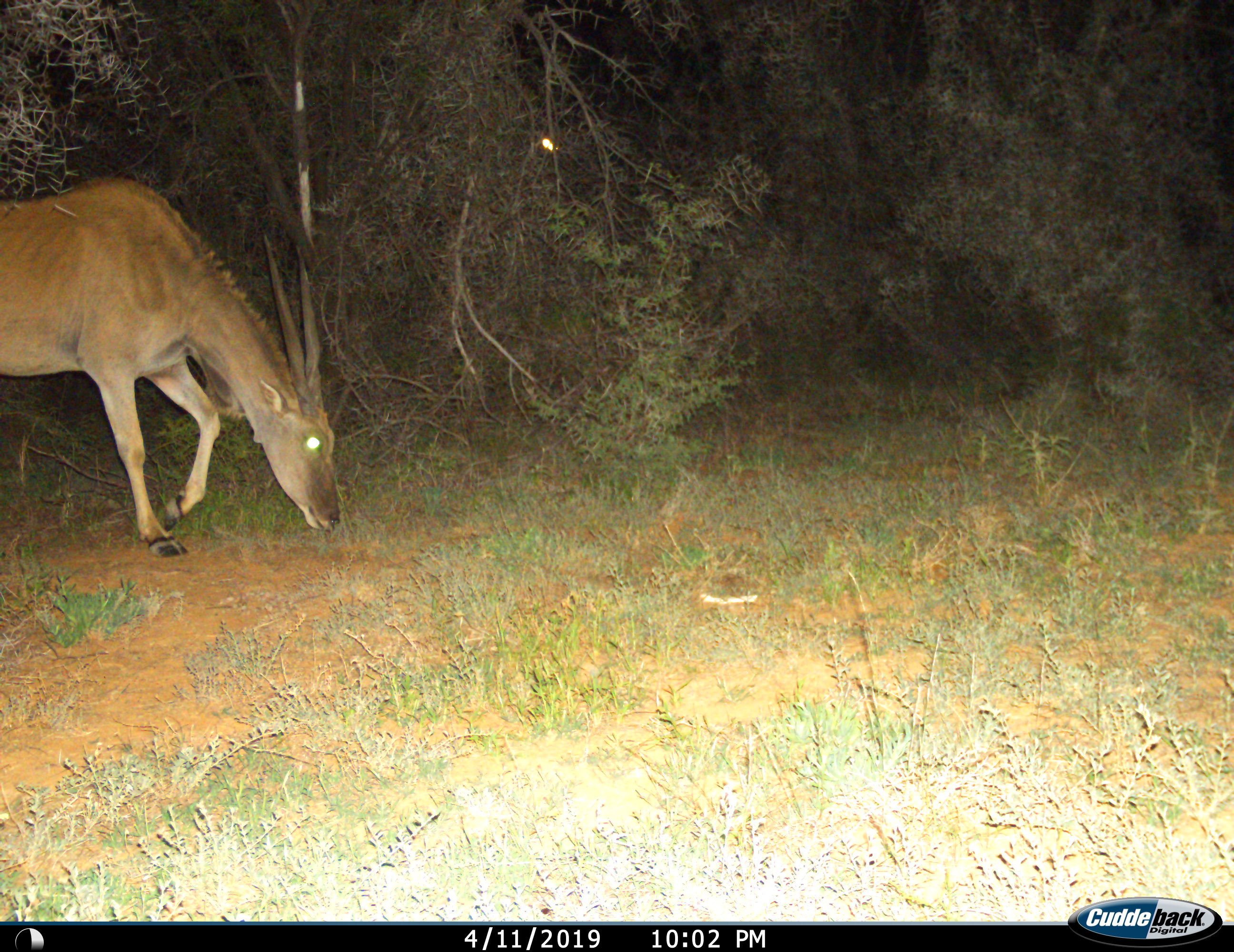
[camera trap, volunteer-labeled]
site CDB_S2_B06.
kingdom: Animalia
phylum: Chordata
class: Mammalia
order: Artiodactyla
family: Bovidae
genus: Tragelaphus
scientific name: Tragelaphus oryx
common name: eland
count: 1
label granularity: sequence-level